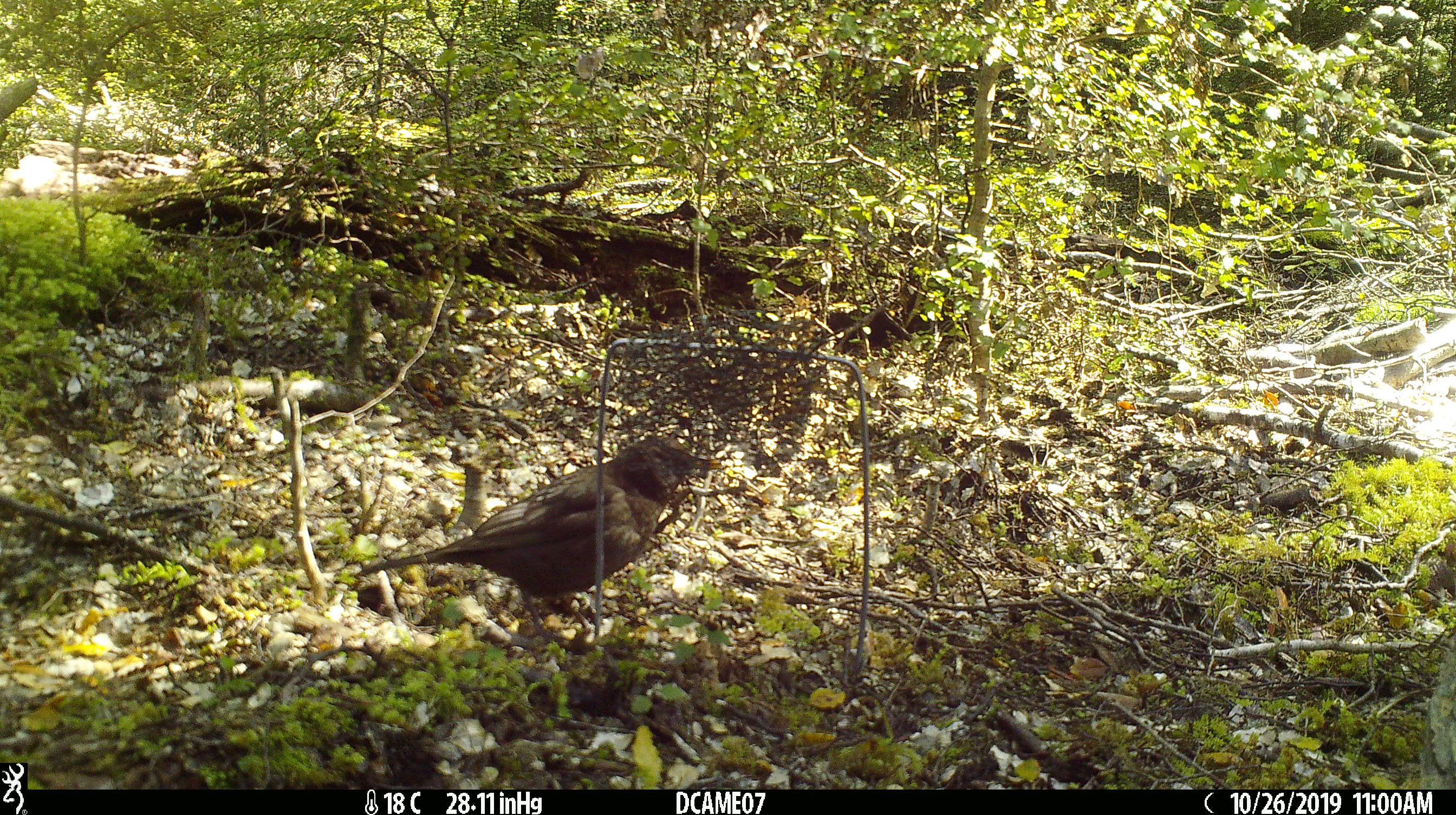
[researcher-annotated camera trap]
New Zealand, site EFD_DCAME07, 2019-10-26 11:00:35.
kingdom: Animalia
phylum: Chordata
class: Aves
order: Passeriformes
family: Turdidae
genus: Turdus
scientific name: Turdus merula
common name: eurasian blackbird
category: blackbird